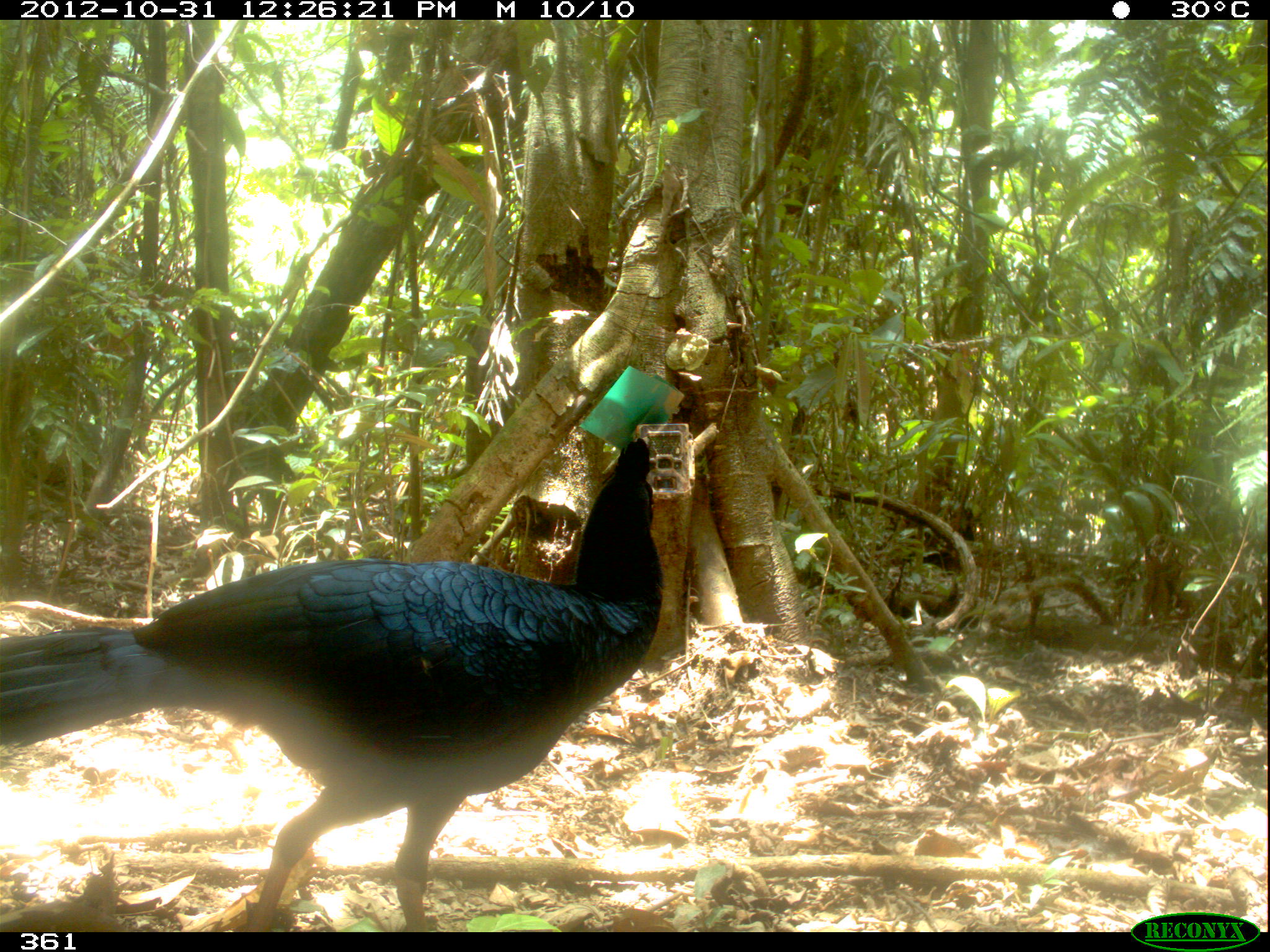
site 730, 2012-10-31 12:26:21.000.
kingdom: Animalia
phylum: Chordata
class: Aves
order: Galliformes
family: Cracidae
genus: Mitu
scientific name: Mitu tuberosum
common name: razor-billed curassow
Mitu tuberosum (razor-billed curassow).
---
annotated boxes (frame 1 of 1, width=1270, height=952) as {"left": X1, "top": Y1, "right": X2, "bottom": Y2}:
mitu tuberosum: {"left": 0, "top": 434, "right": 661, "bottom": 931}